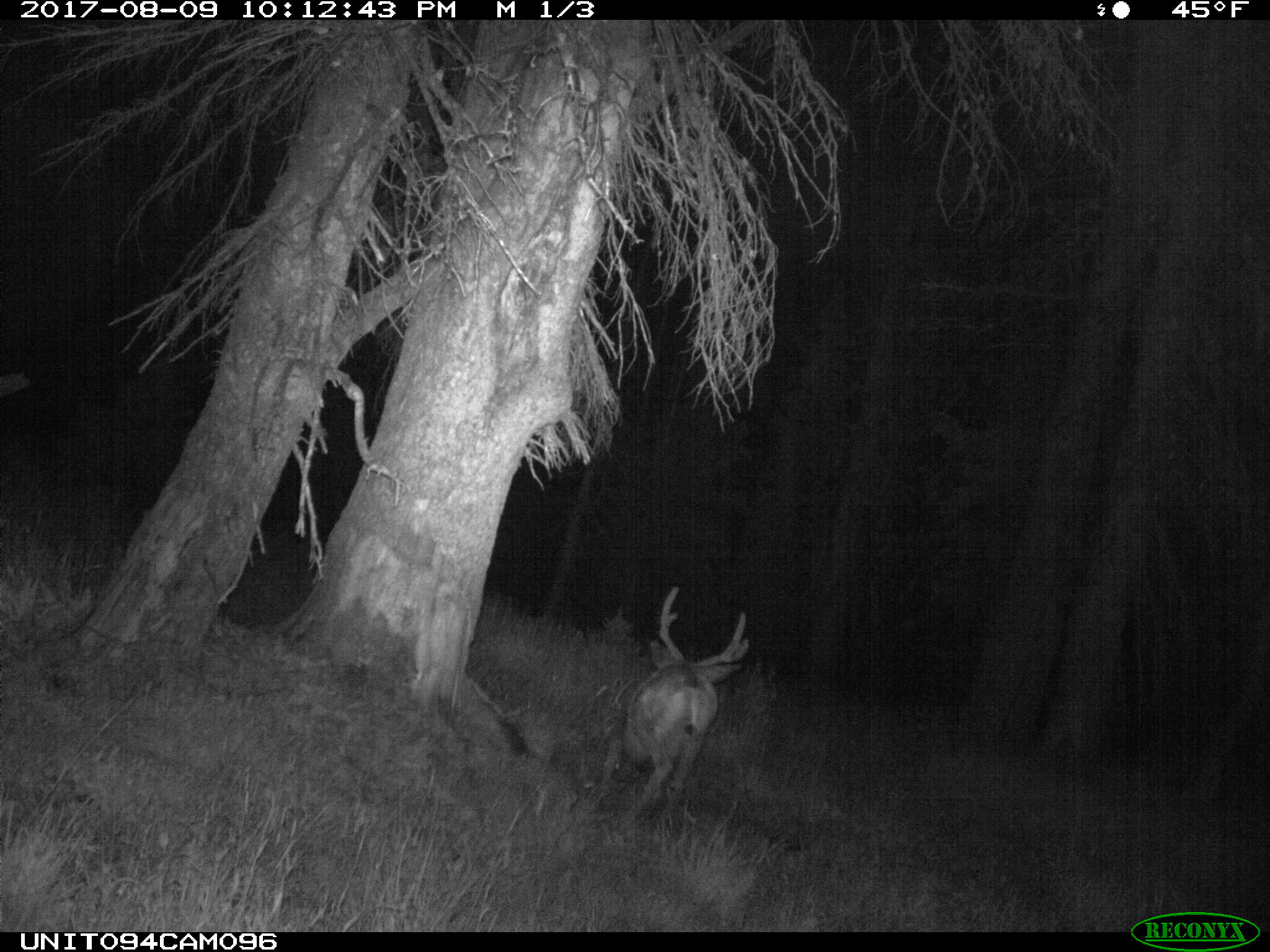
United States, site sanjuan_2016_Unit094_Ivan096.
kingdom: Animalia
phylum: Chordata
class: Mammalia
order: Artiodactyla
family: Cervidae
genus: Odocoileus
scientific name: Odocoileus hemionus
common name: mule deer